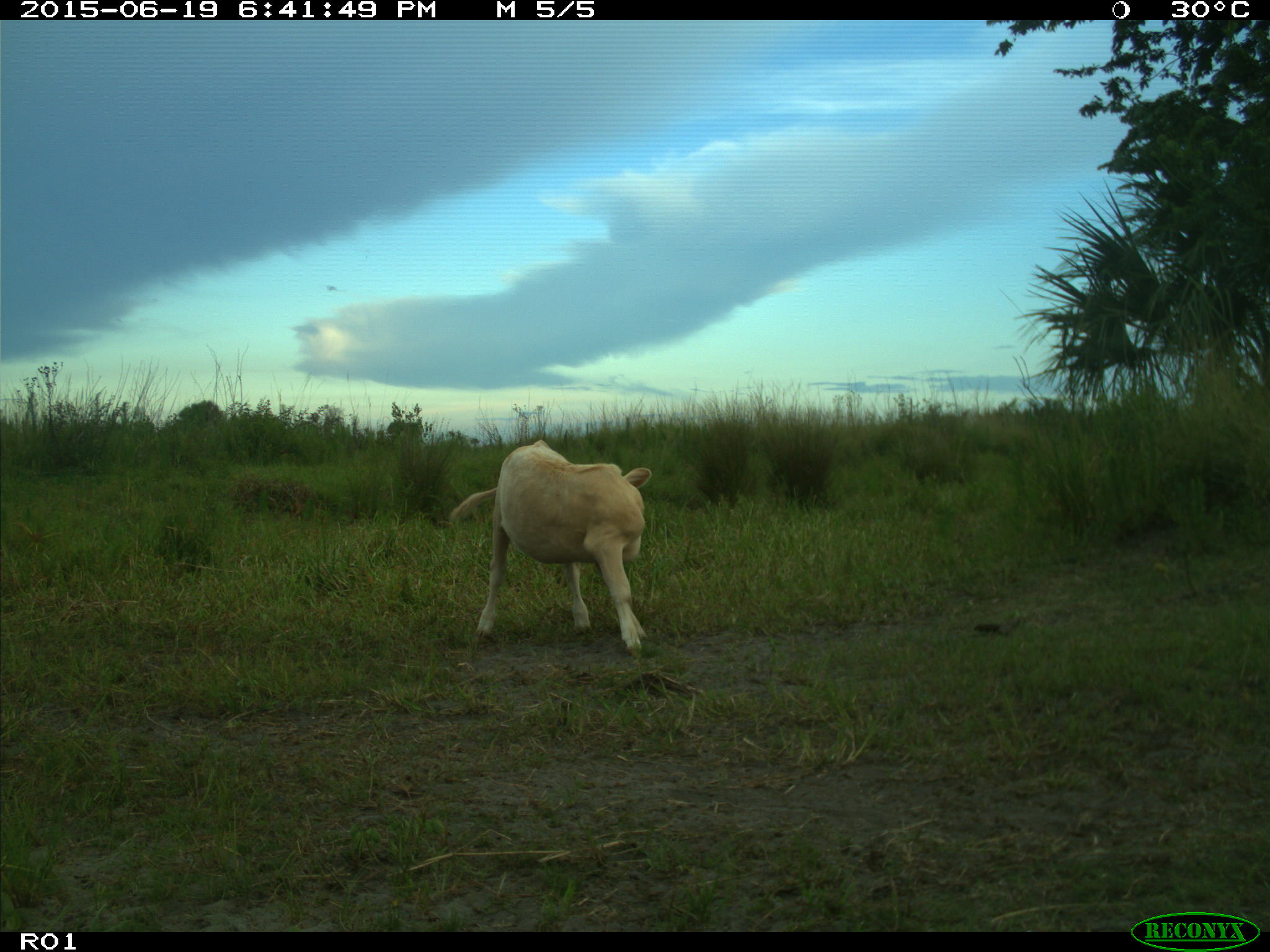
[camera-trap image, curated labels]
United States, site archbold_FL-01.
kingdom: Animalia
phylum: Chordata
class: Mammalia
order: Artiodactyla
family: Bovidae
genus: Bos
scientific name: Bos taurus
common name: domestic cow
Bos taurus (domestic cow).